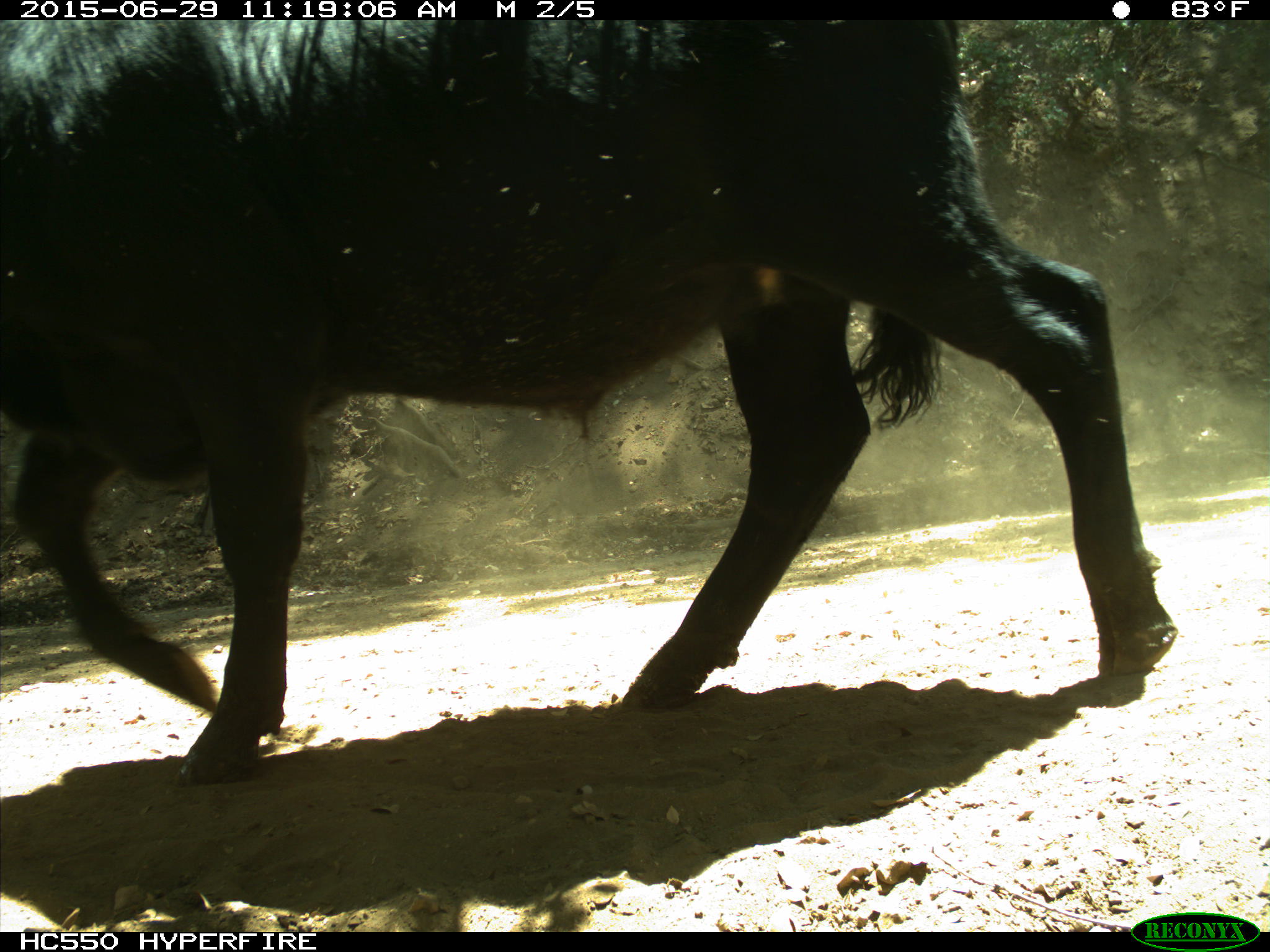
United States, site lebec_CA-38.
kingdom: Animalia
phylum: Chordata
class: Mammalia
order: Artiodactyla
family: Bovidae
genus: Bos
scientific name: Bos taurus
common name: domestic cow